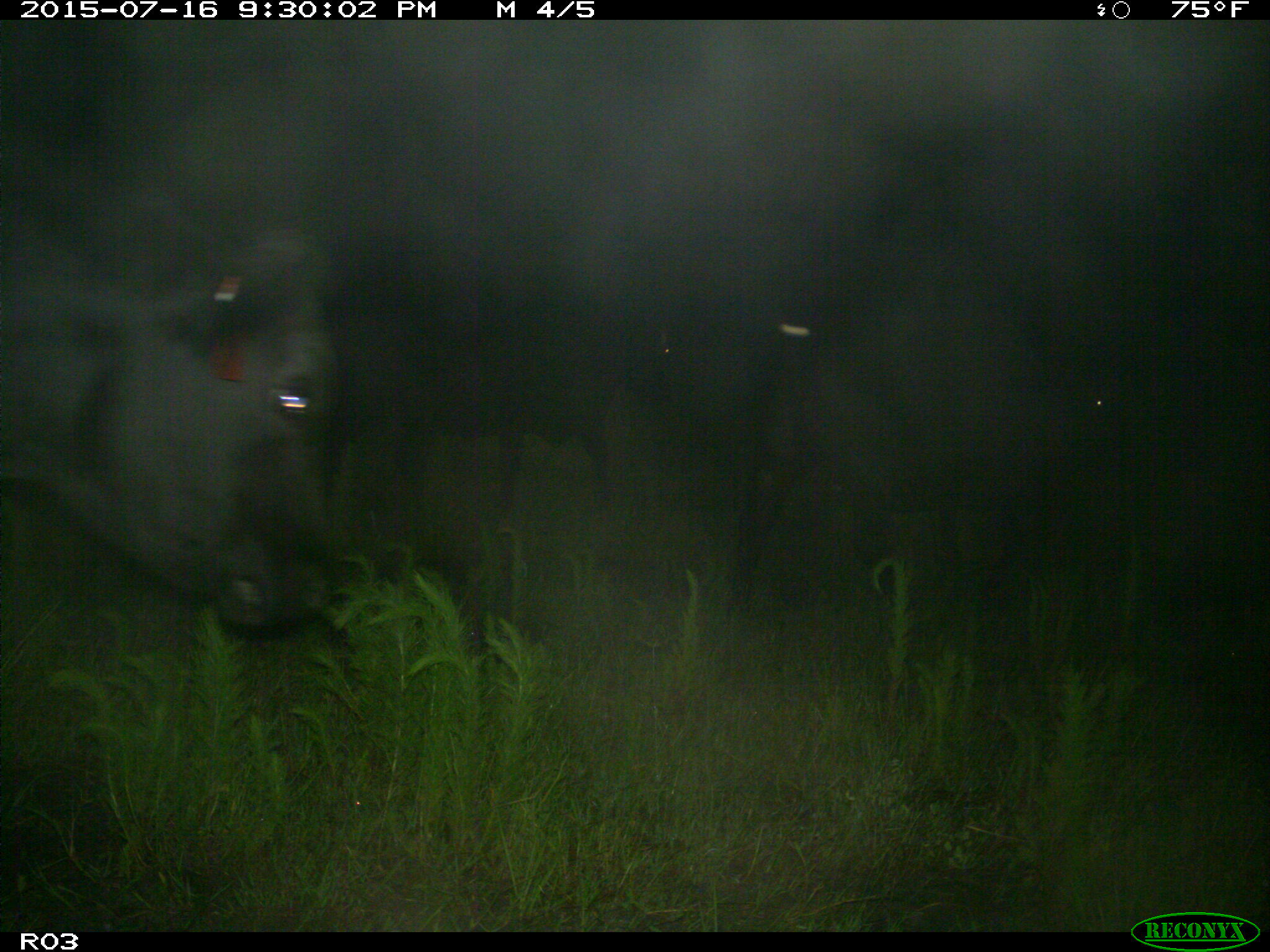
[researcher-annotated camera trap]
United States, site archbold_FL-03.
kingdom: Animalia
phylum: Chordata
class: Mammalia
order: Artiodactyla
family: Bovidae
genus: Bos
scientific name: Bos taurus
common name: domestic cow